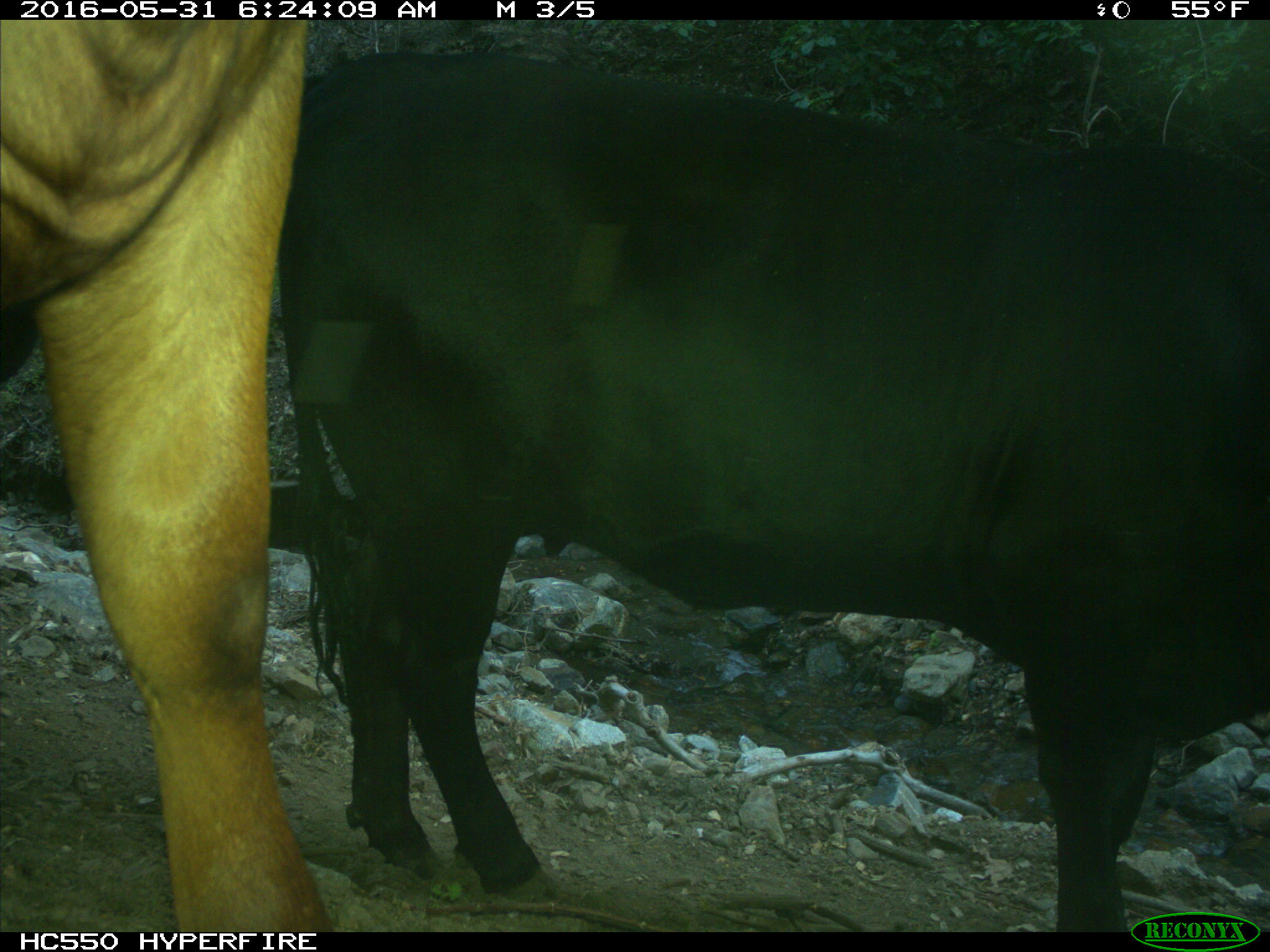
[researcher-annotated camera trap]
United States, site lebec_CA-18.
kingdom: Animalia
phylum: Chordata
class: Mammalia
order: Artiodactyla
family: Bovidae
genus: Bos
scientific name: Bos taurus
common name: domestic cow